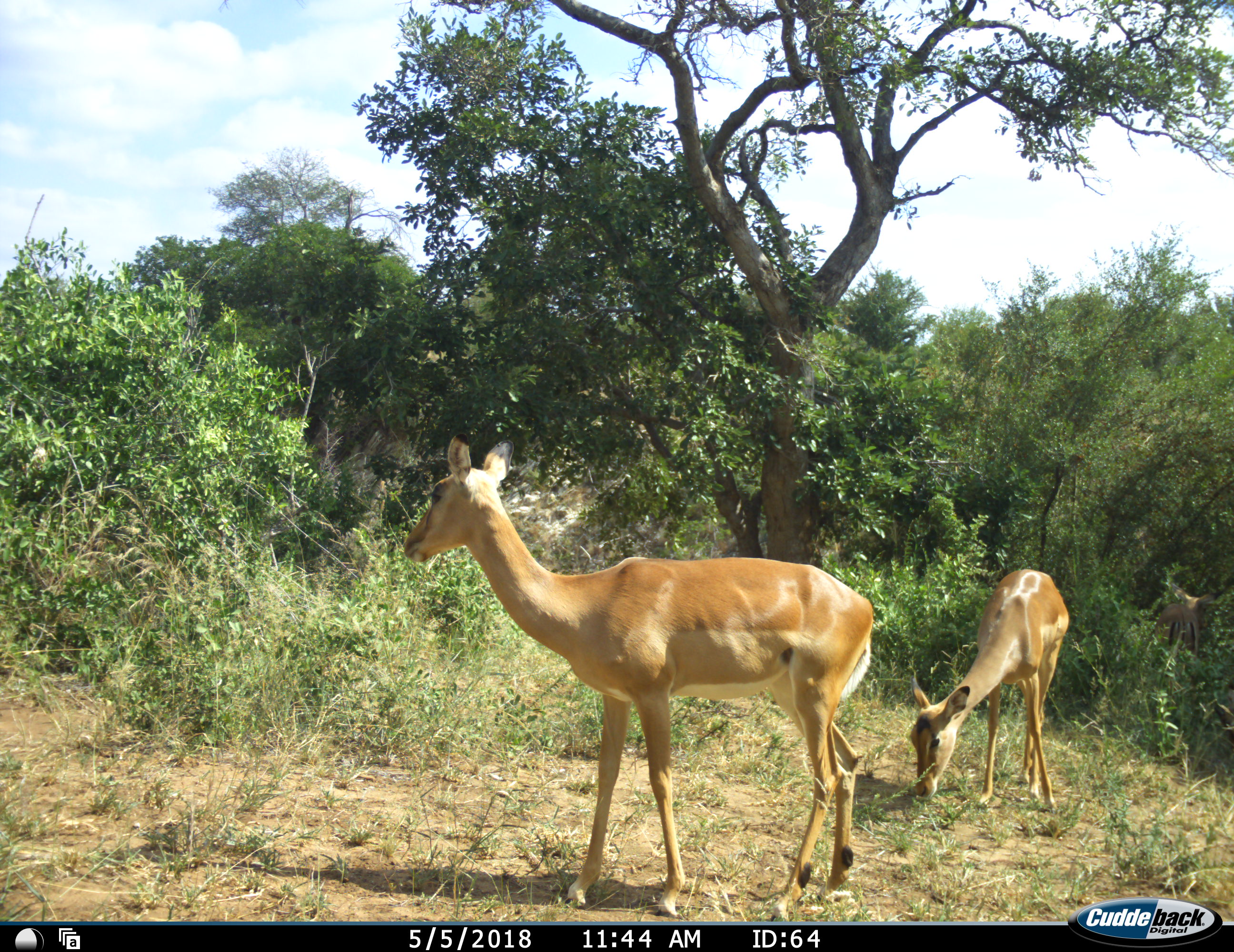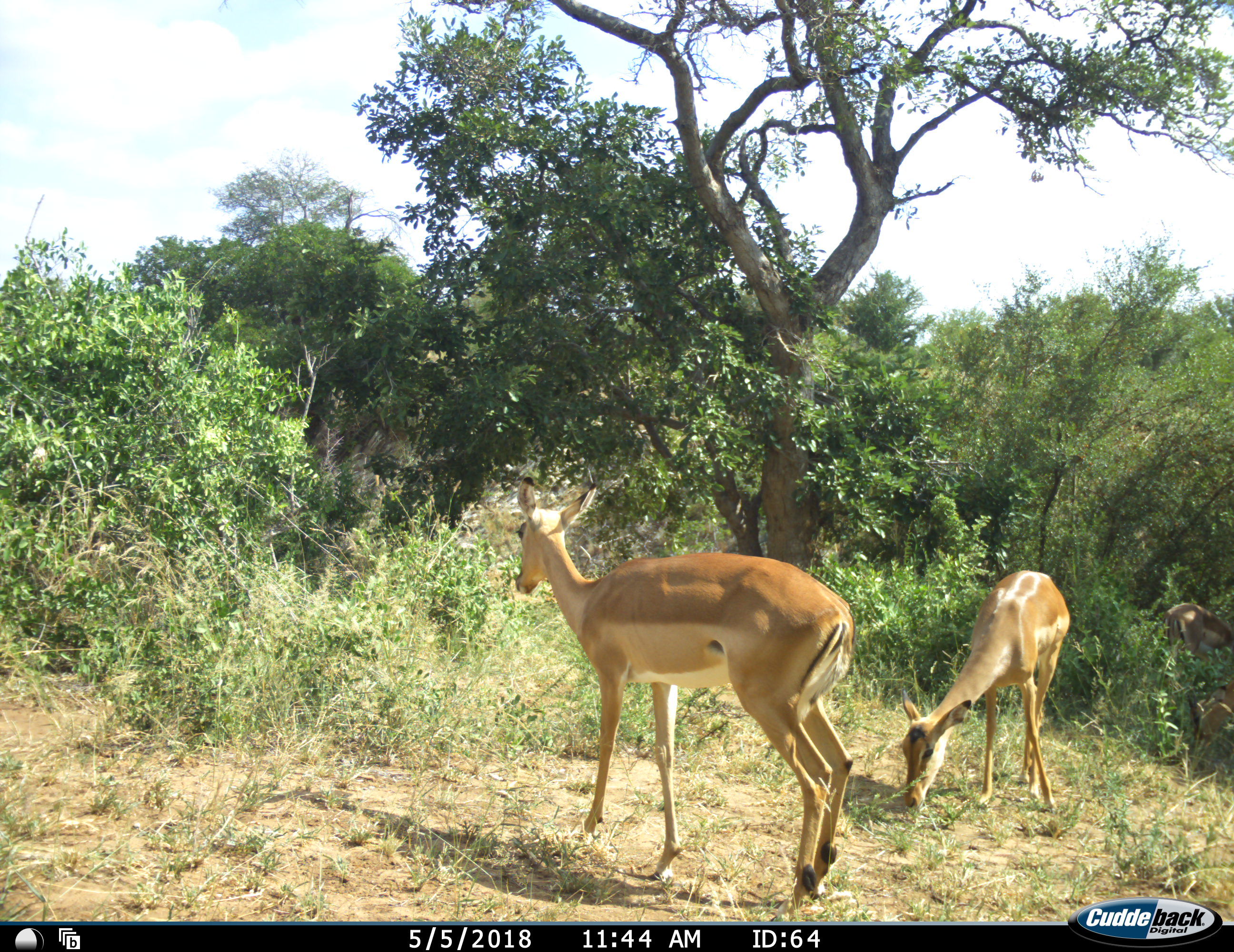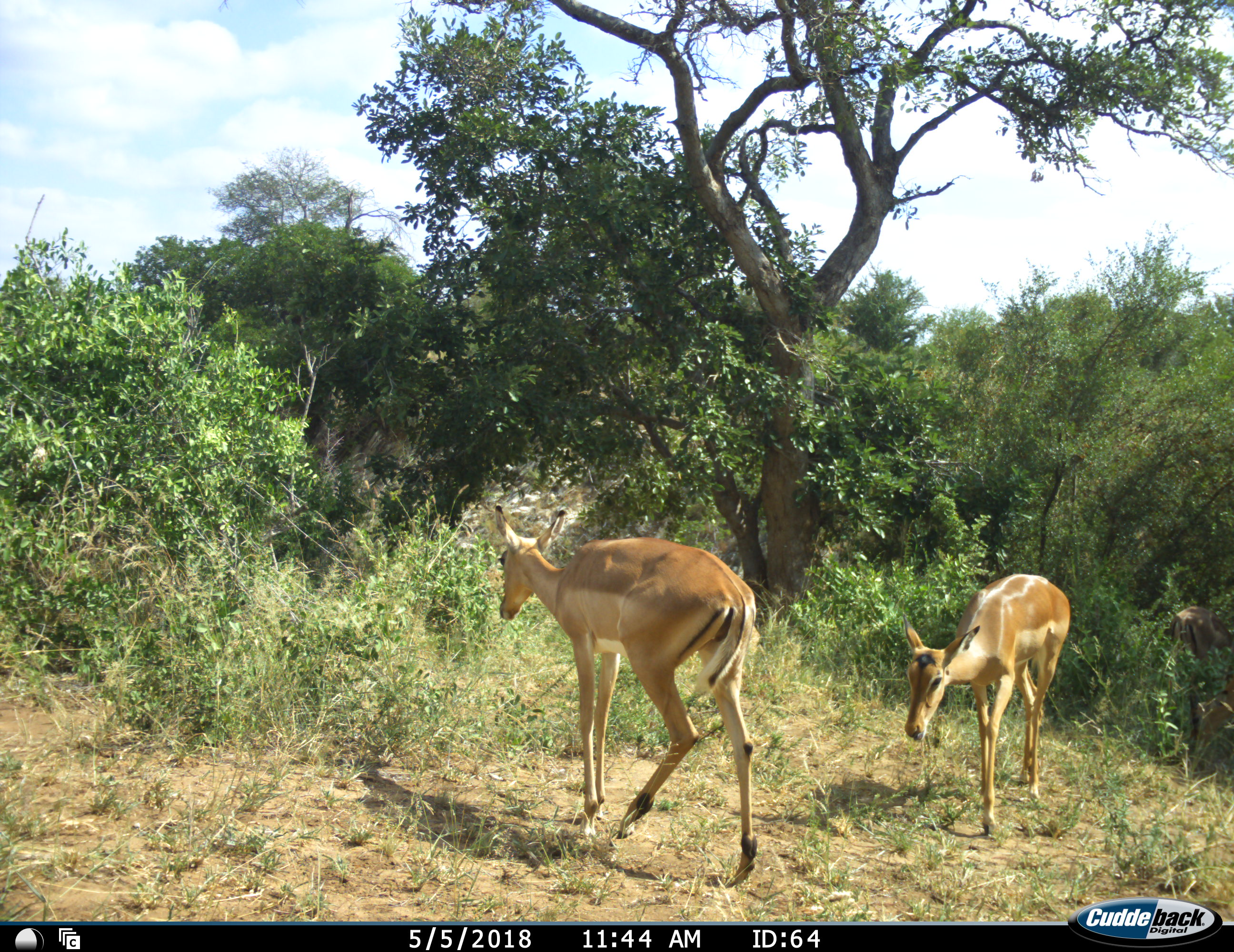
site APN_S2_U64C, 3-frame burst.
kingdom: Animalia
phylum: Chordata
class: Mammalia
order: Artiodactyla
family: Bovidae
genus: Aepyceros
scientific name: Aepyceros melampus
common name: impala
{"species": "impala (Aepyceros melampus)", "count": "3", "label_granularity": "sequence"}